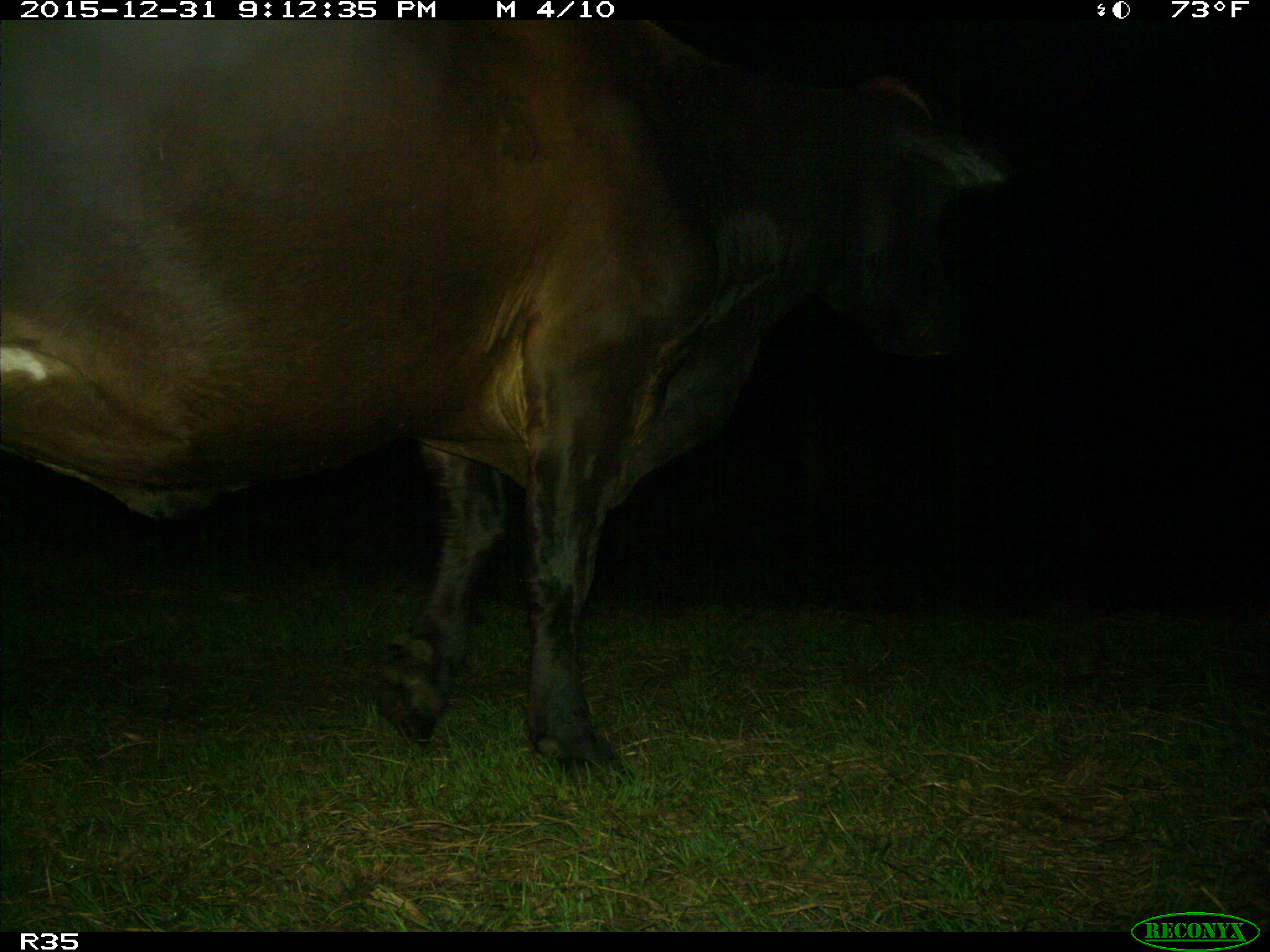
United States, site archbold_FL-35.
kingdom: Animalia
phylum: Chordata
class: Mammalia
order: Artiodactyla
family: Bovidae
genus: Bos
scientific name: Bos taurus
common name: domestic cow